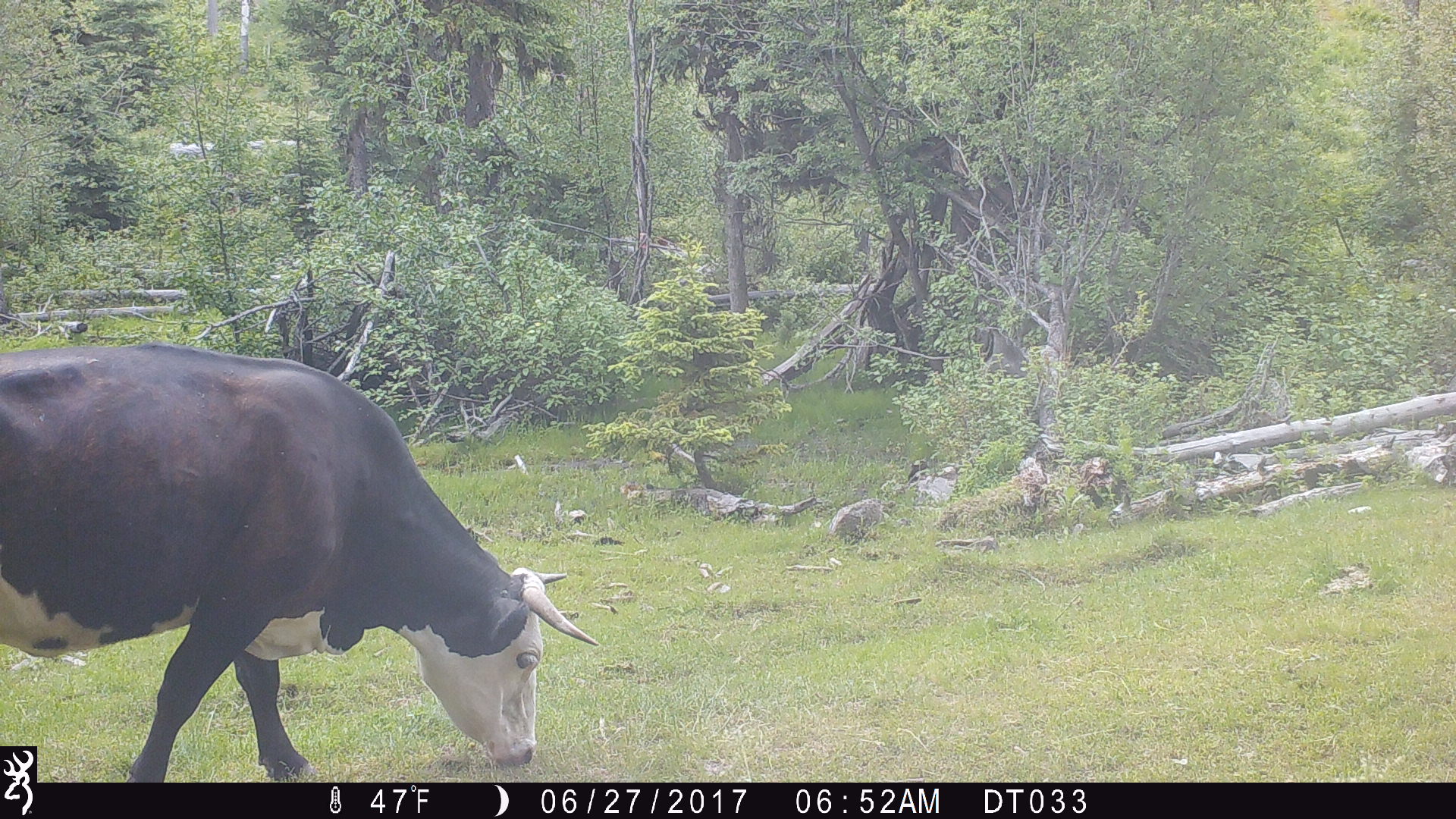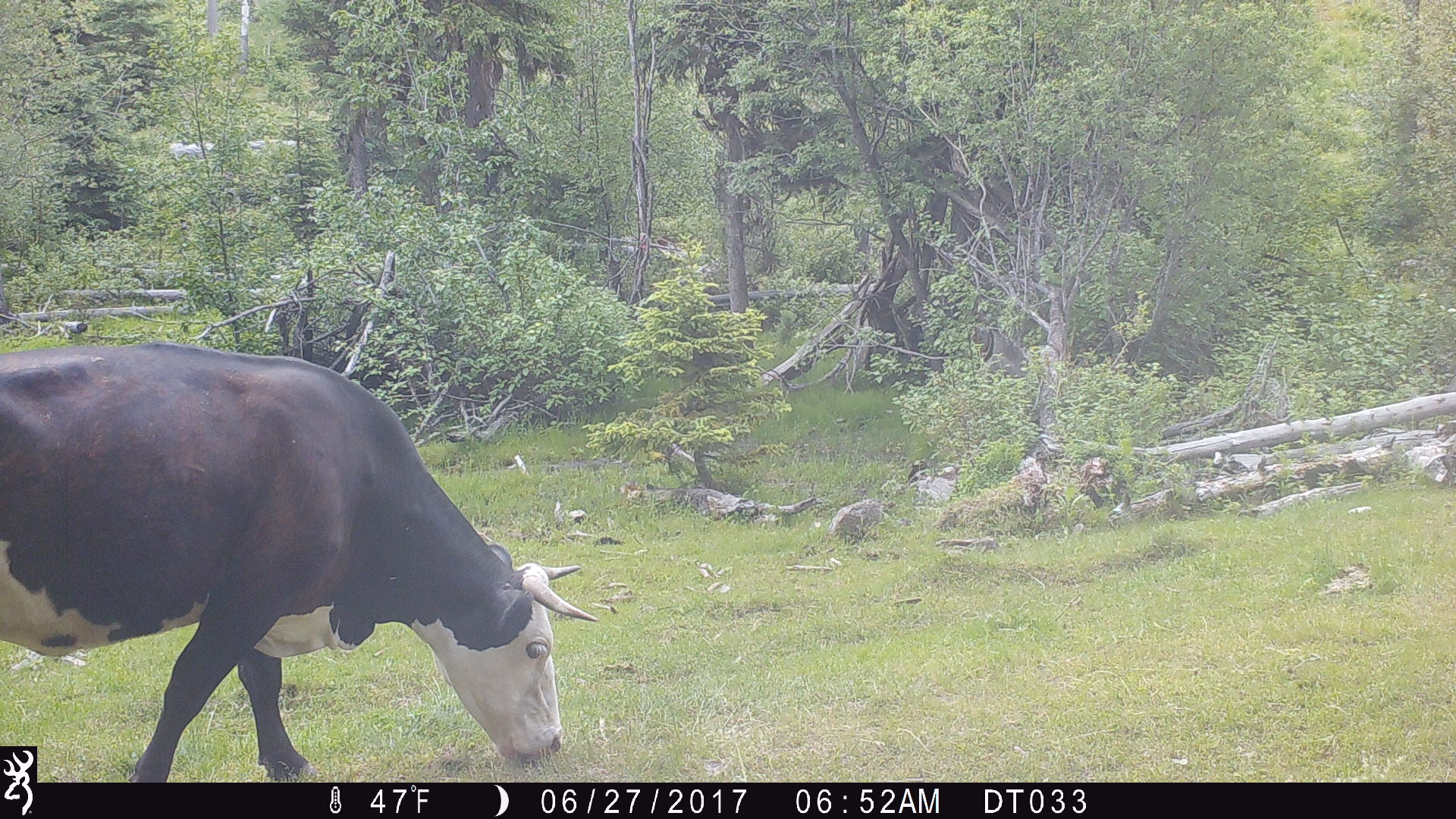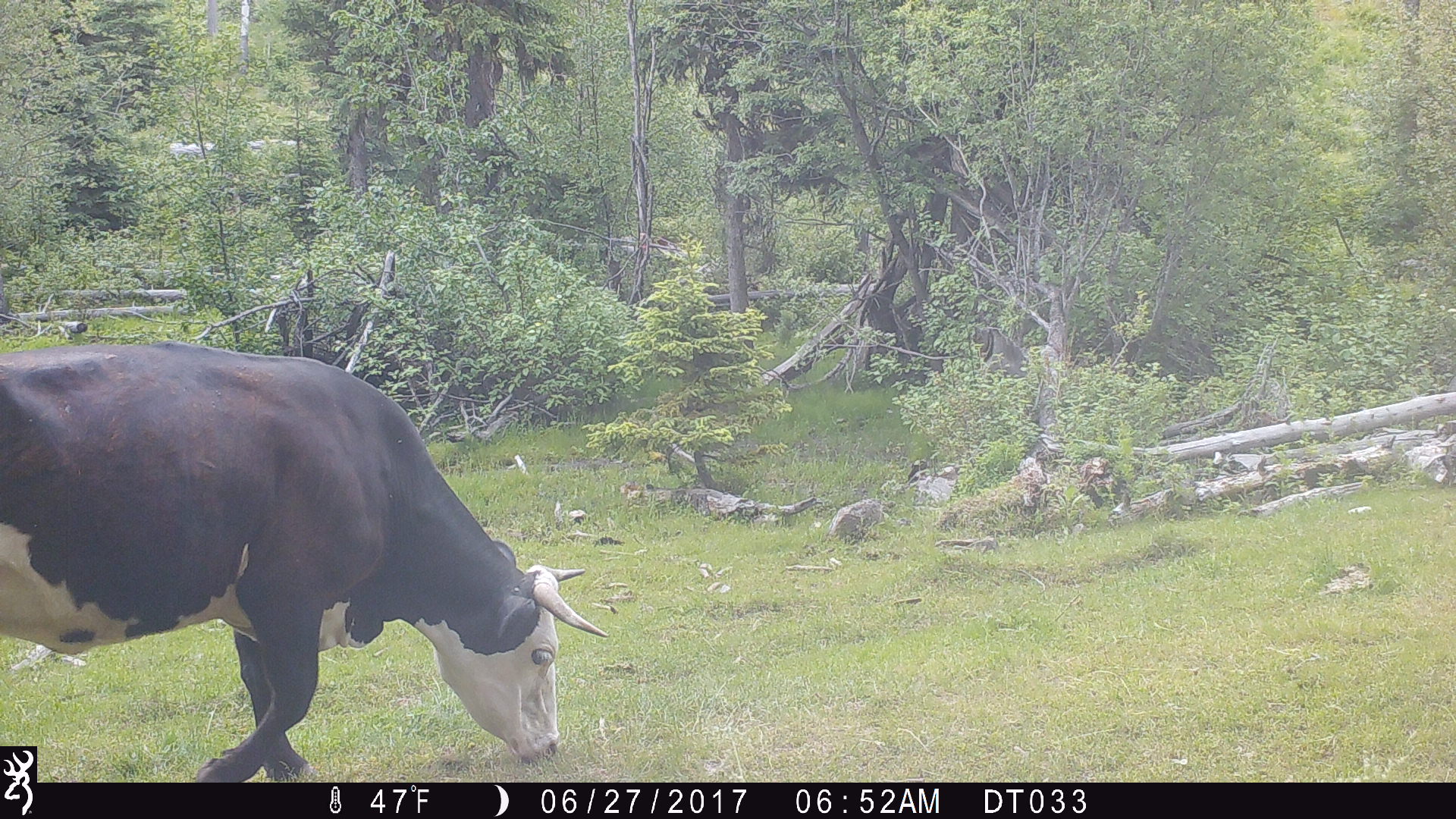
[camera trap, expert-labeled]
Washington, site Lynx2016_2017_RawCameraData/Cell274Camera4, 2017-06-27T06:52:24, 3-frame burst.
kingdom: Animalia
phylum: Chordata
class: Mammalia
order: Artiodactyla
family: Bovidae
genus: Bos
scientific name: Bos taurus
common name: domestic cattle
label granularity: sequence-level